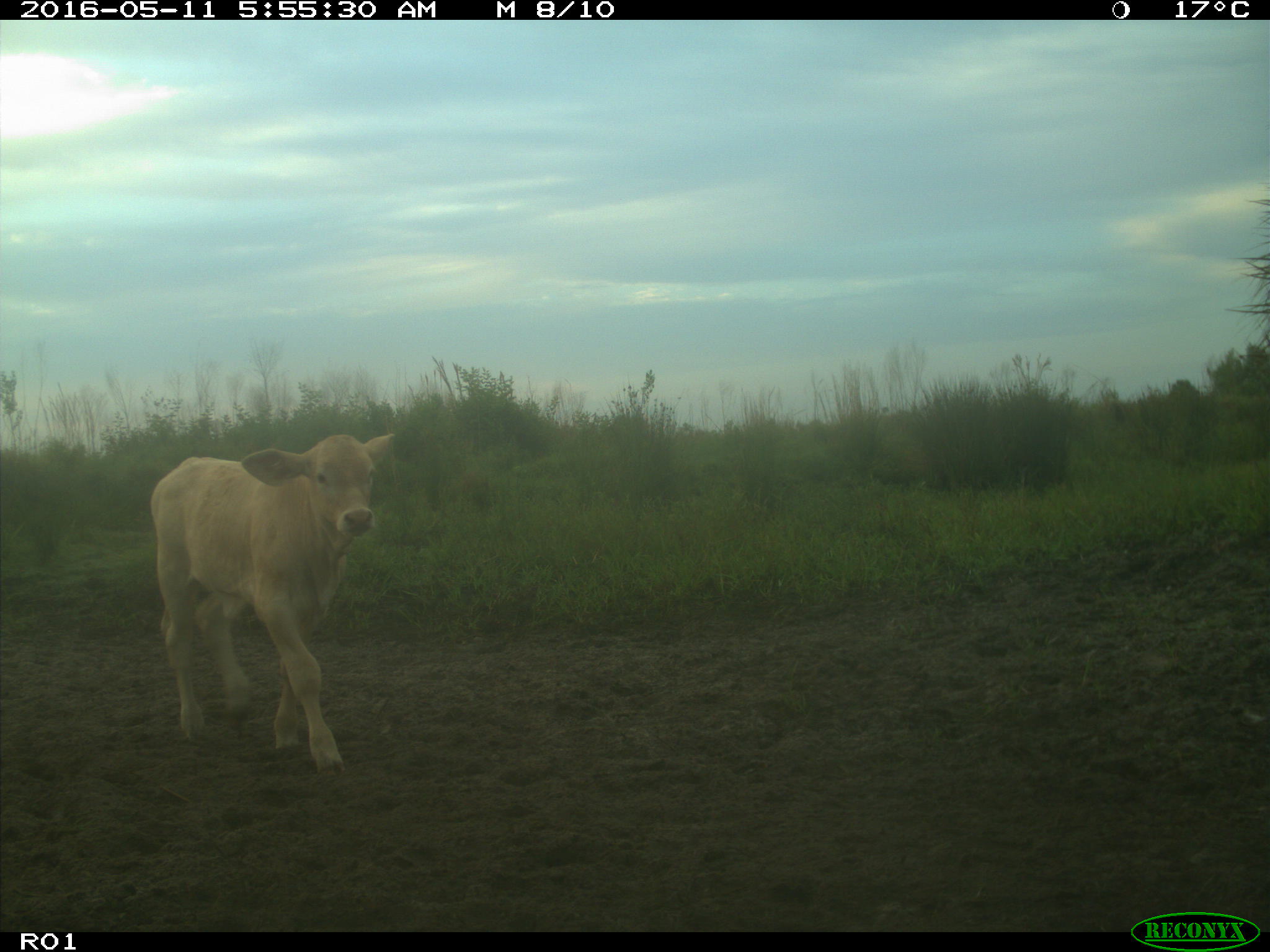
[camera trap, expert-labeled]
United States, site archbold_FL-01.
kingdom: Animalia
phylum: Chordata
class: Mammalia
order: Artiodactyla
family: Bovidae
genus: Bos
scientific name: Bos taurus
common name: domestic cow